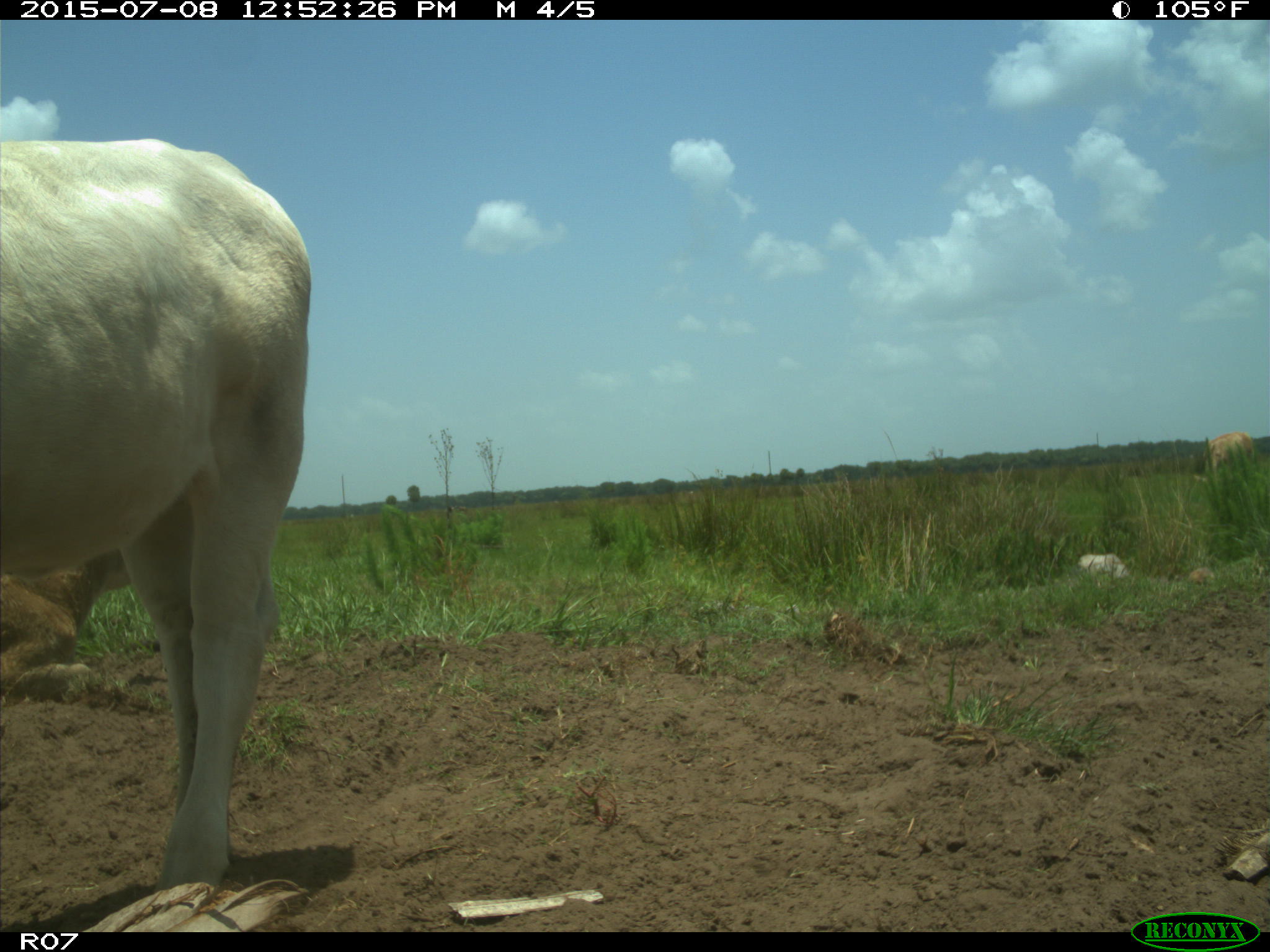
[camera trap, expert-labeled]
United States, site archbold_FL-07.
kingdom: Animalia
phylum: Chordata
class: Mammalia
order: Artiodactyla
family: Bovidae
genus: Bos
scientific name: Bos taurus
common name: domestic cow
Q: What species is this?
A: Bos taurus (domestic cow).